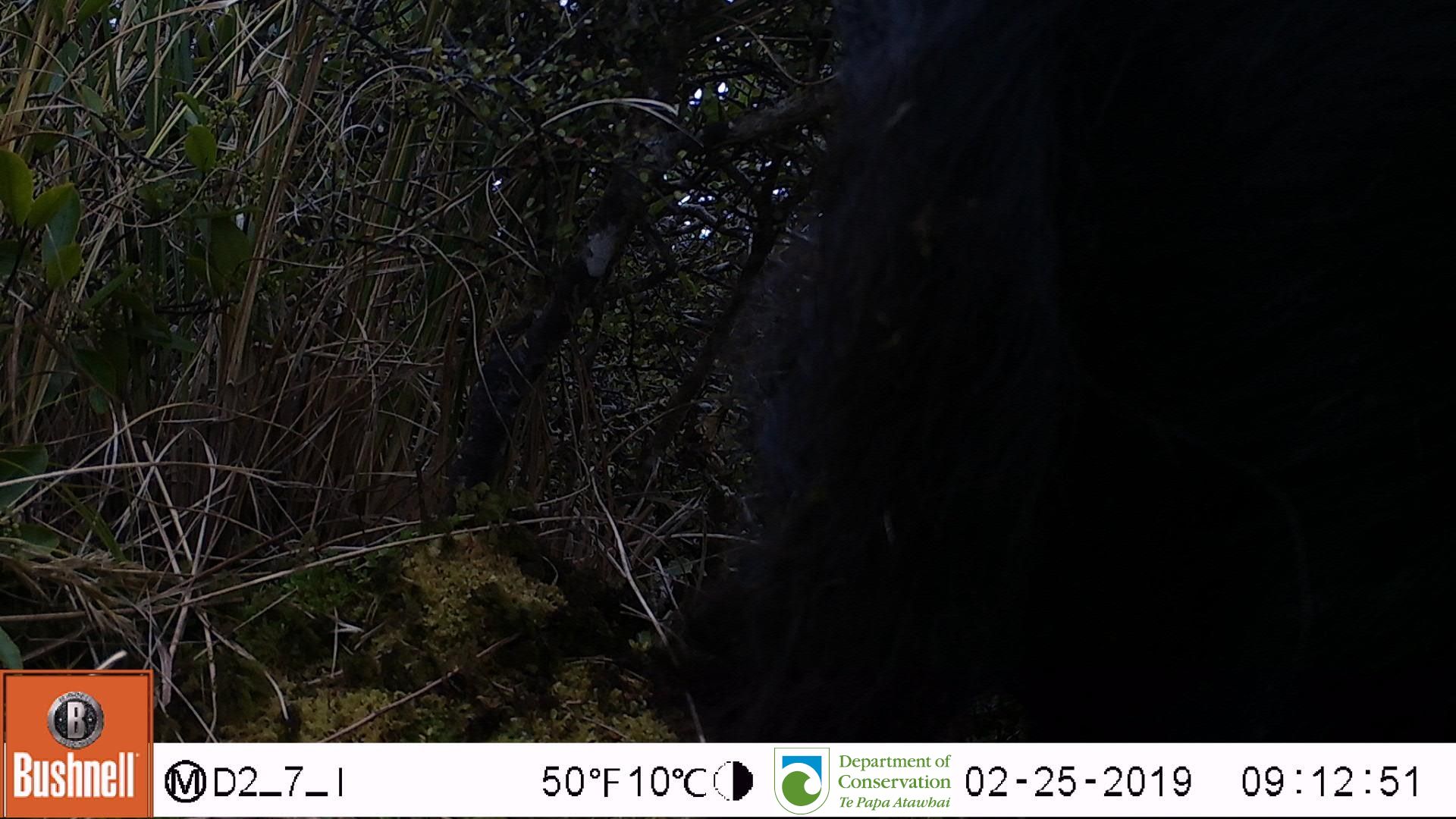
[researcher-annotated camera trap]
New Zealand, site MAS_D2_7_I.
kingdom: Animalia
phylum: Chordata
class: Mammalia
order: Artiodactyla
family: Suidae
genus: Sus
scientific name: Sus scrofa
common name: pig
Pig (Sus scrofa).